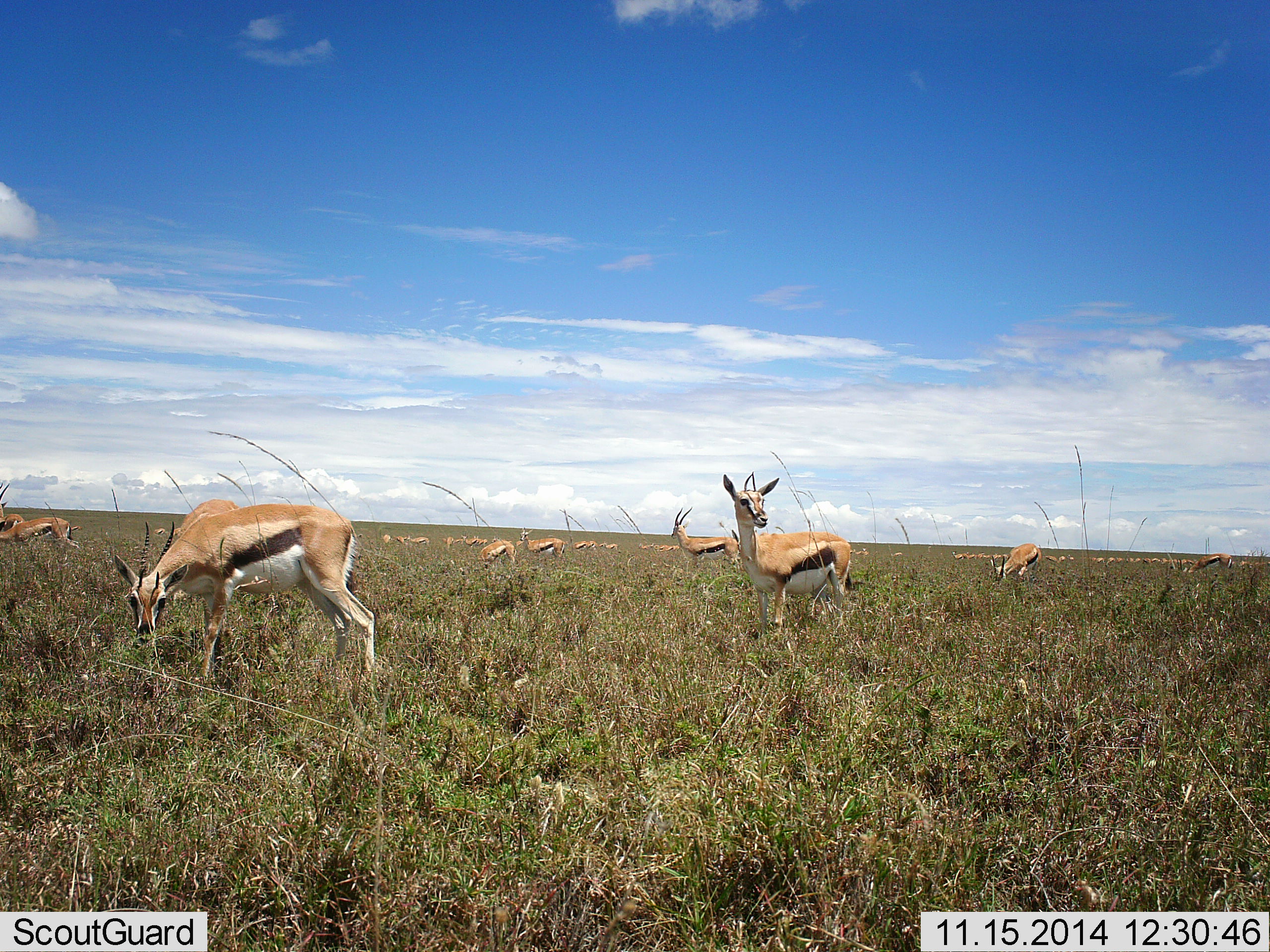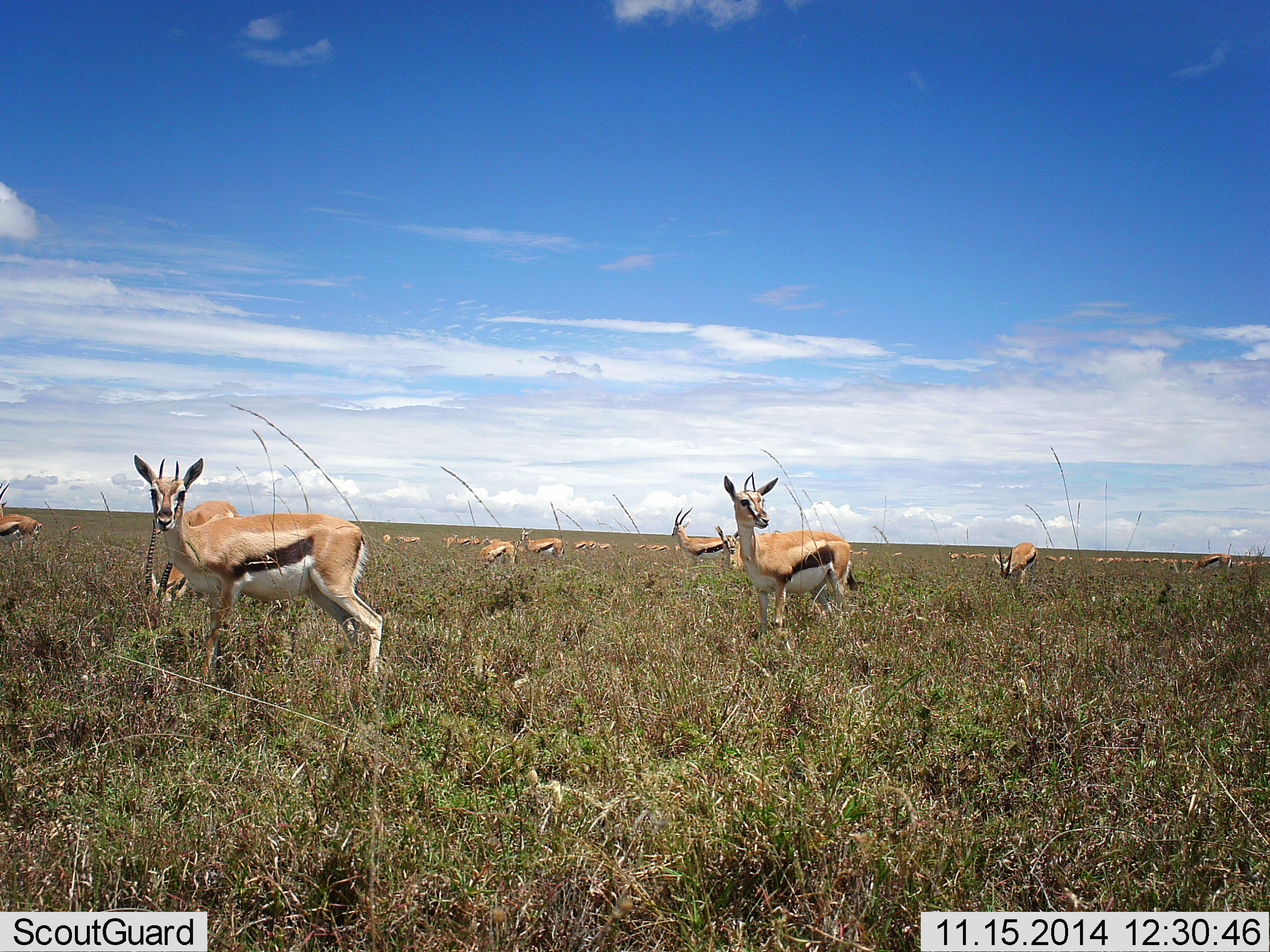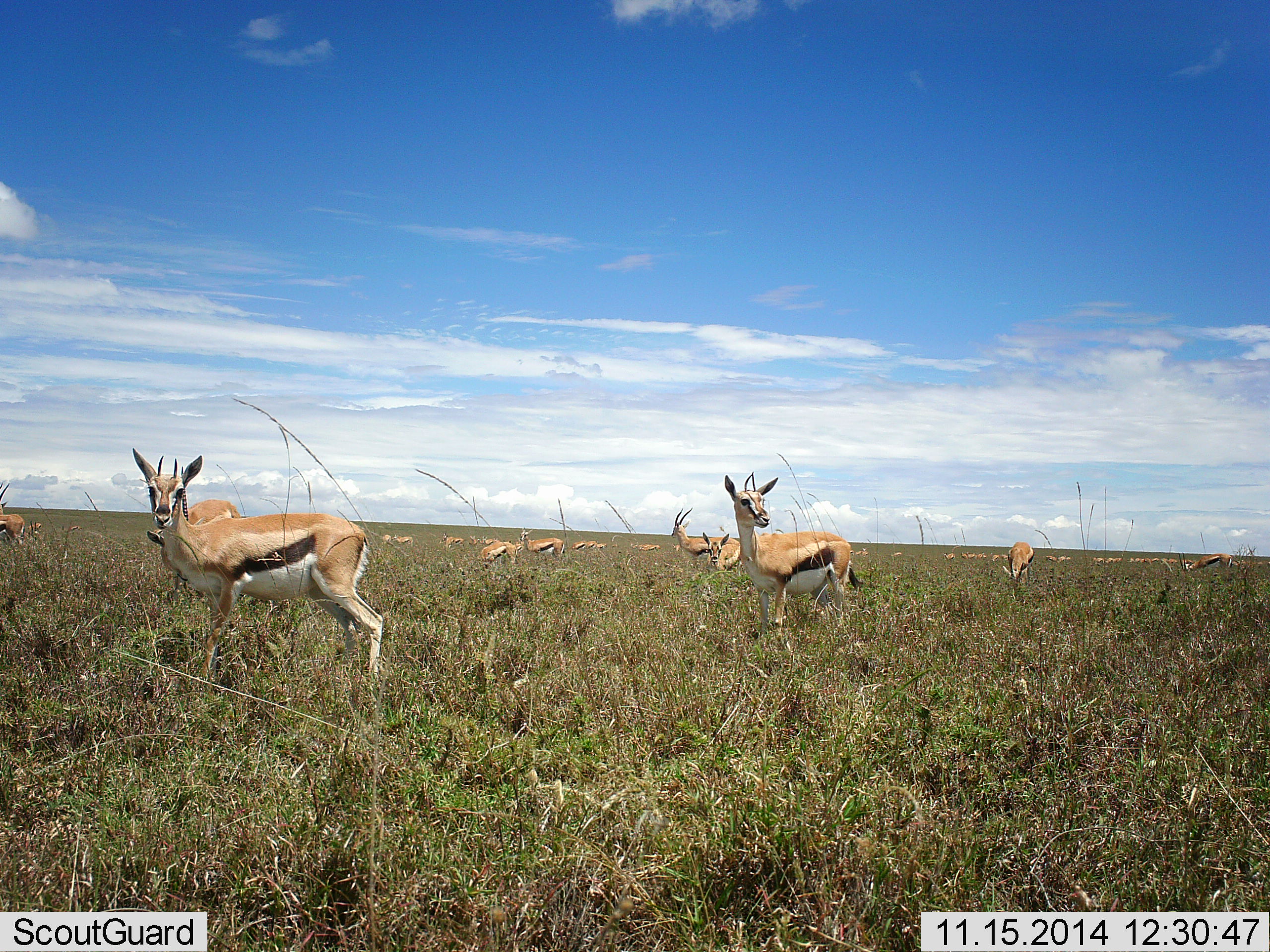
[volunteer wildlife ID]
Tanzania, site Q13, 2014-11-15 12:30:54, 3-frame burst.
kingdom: Animalia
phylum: Chordata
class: Mammalia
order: Artiodactyla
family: Bovidae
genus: Eudorcas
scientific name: Eudorcas thomsonii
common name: thomson's gazelle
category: gazellethomsons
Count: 11-50.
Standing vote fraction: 90%.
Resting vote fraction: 0%.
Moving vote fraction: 10%.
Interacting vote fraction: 0%.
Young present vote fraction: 0%.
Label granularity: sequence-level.